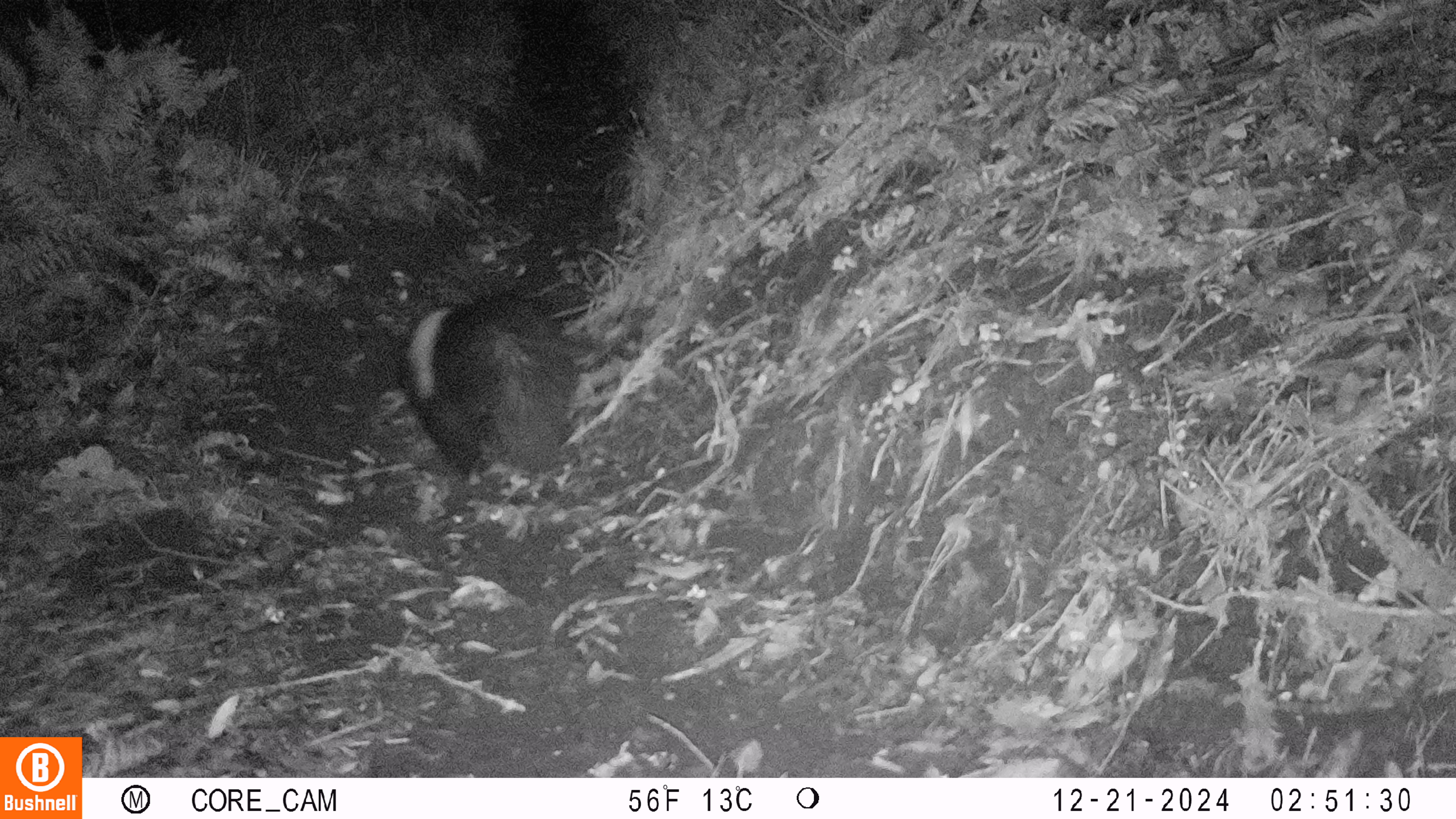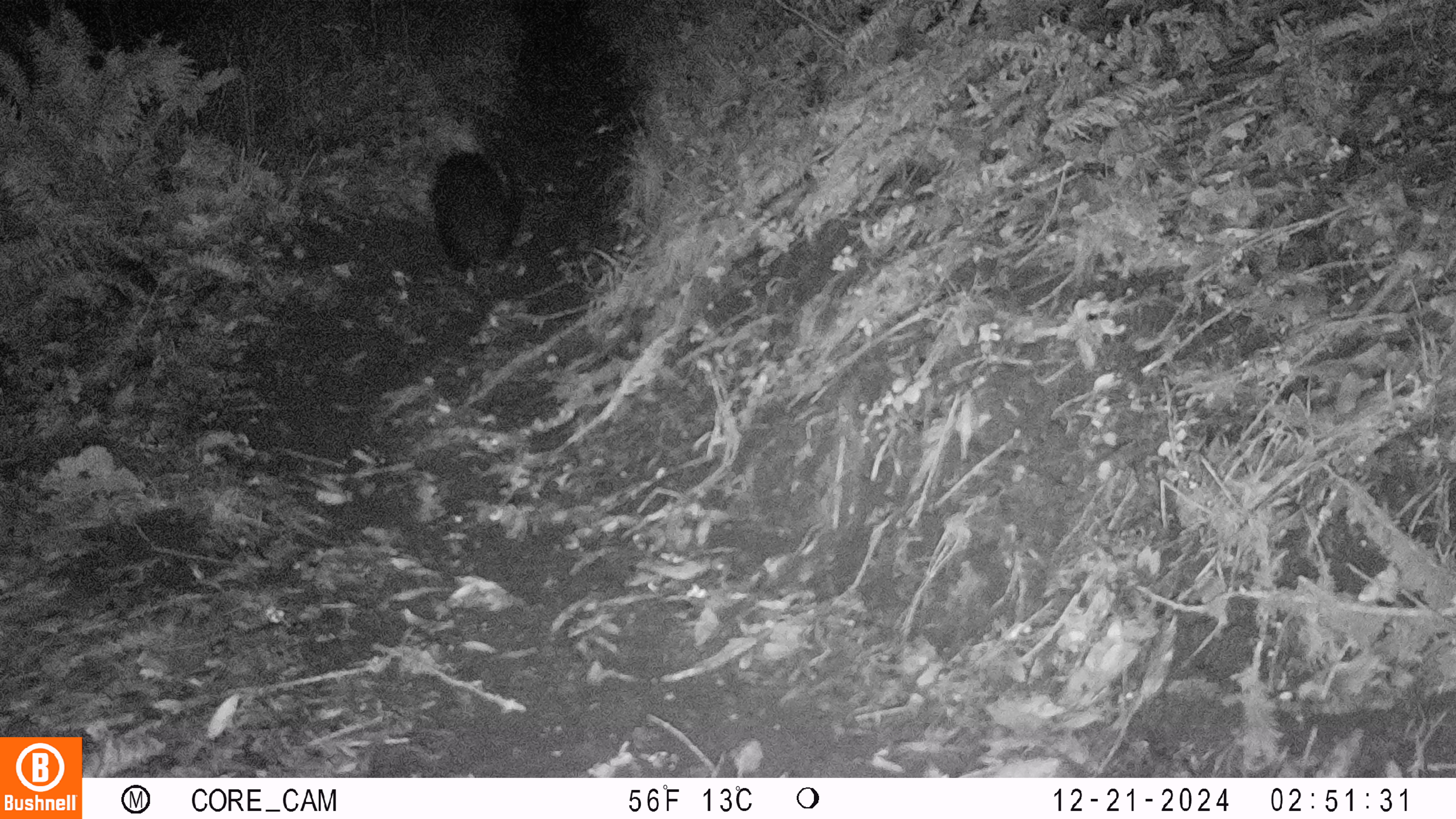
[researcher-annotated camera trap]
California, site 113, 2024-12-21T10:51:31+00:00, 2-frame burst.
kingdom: Animalia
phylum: Chordata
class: Mammalia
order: Carnivora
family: Mephitidae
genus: Mephitis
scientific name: Mephitis mephitis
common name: striped skunk